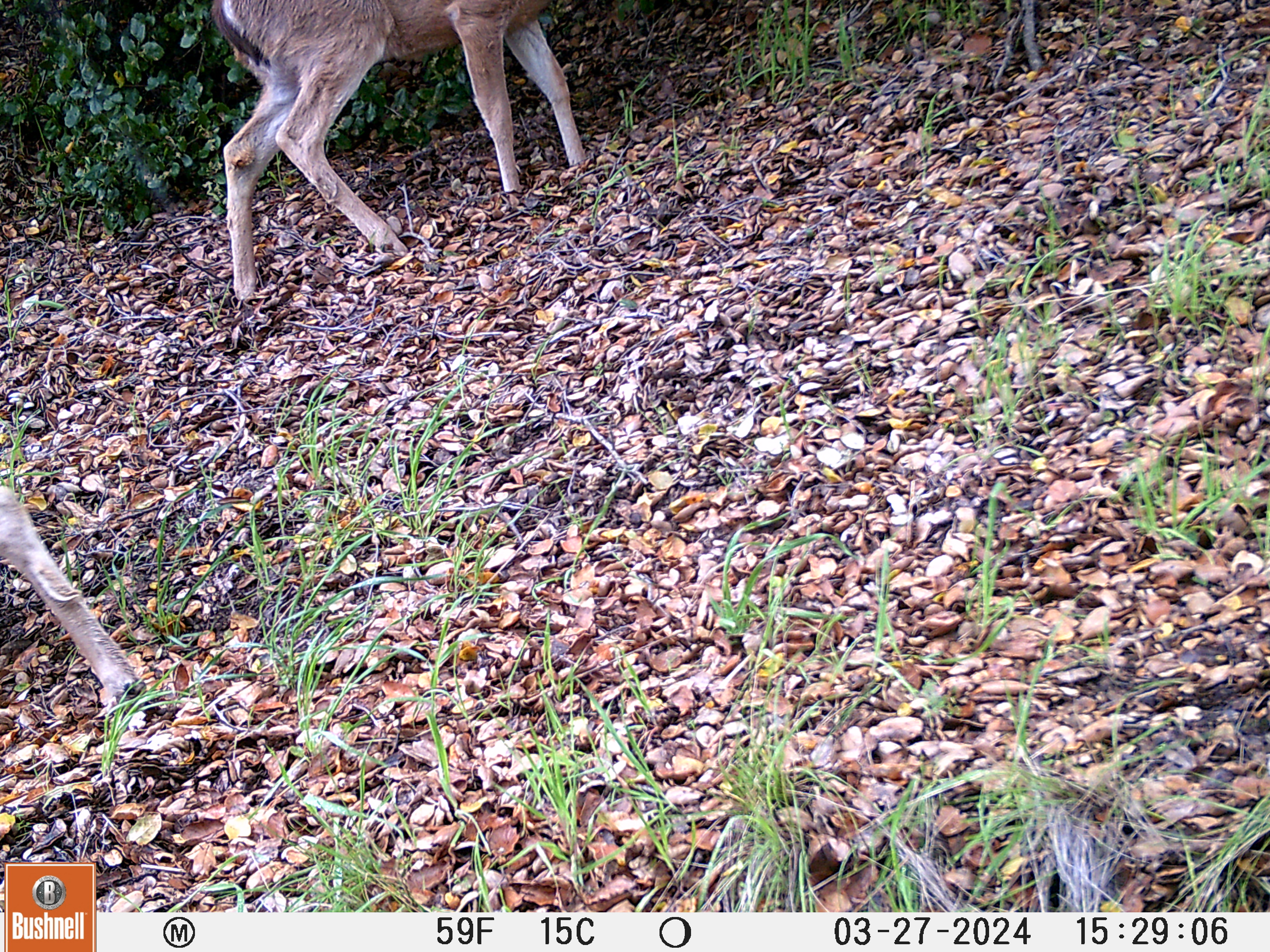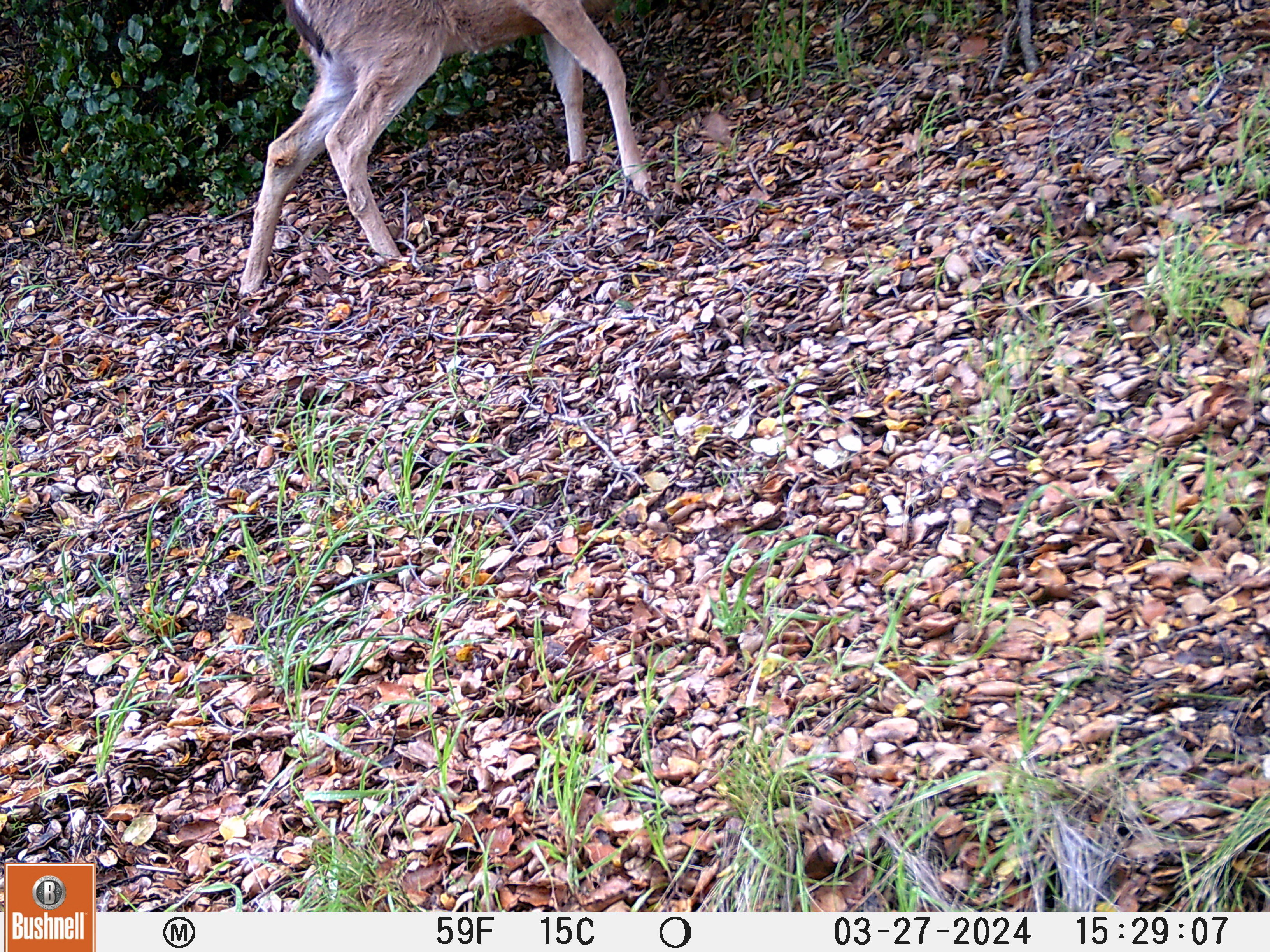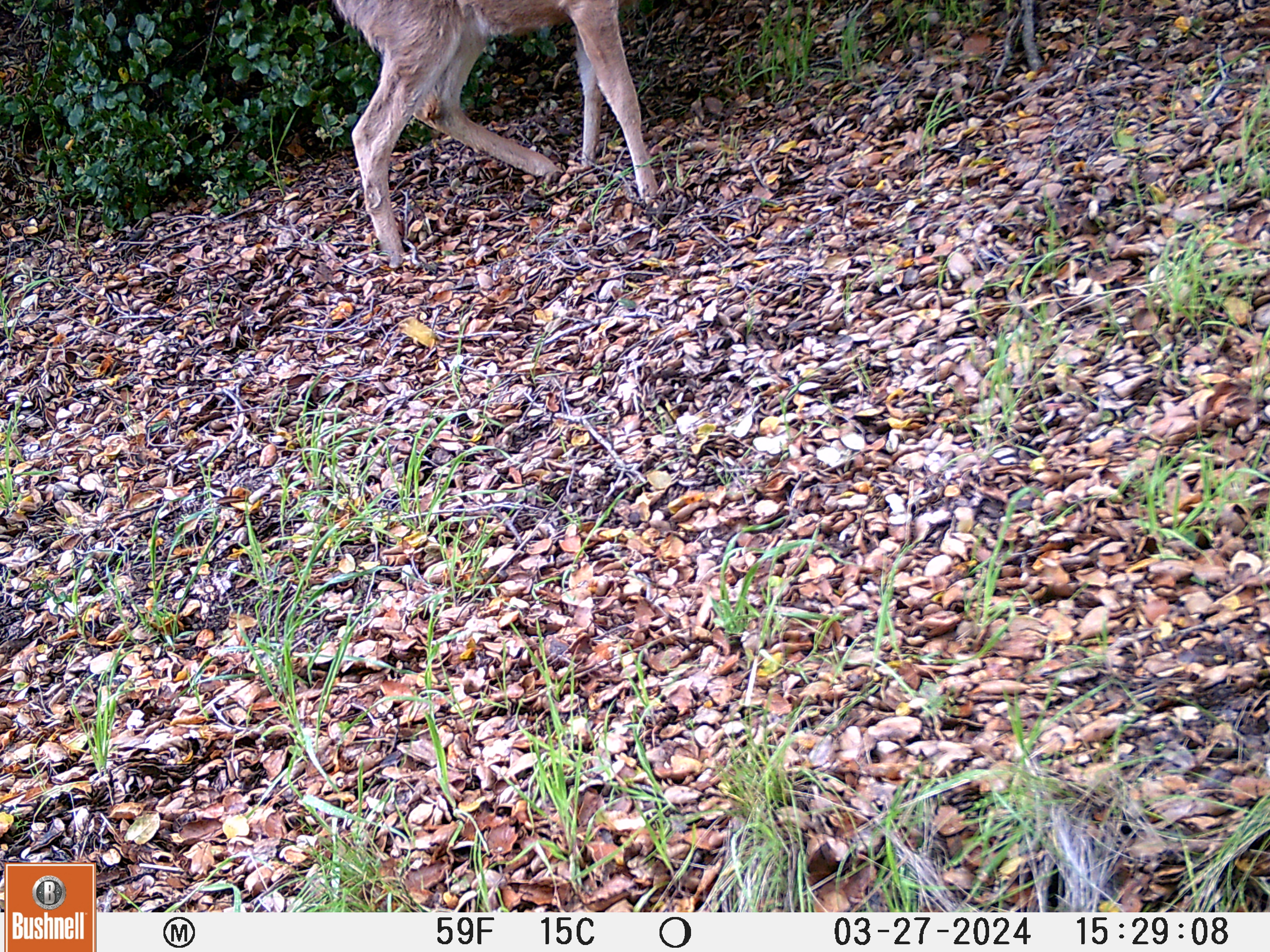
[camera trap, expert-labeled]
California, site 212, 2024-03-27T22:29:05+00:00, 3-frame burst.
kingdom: Animalia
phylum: Chordata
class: Mammalia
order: Artiodactyla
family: Cervidae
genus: Odocoileus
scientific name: Odocoileus hemionus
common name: mule deer